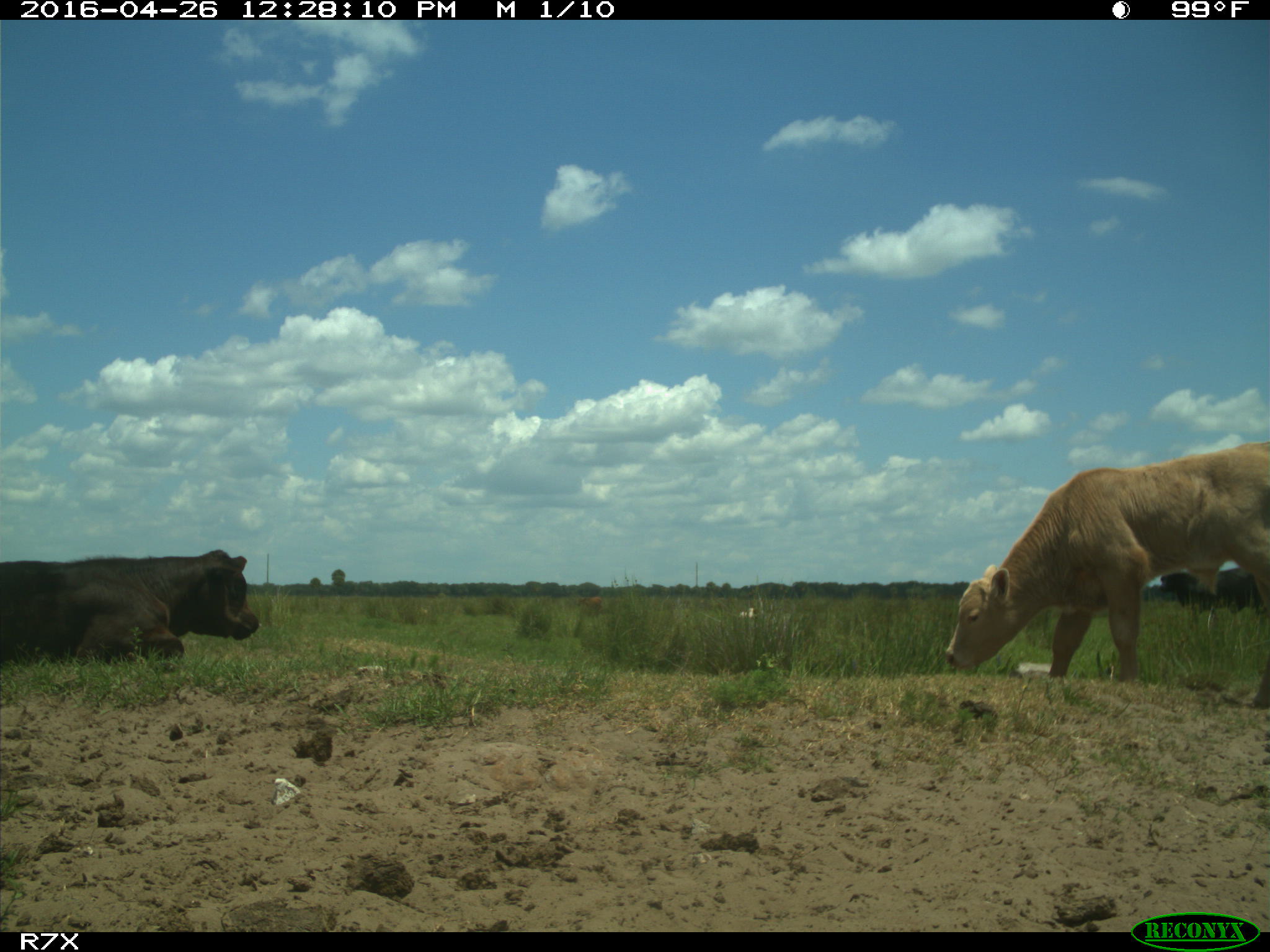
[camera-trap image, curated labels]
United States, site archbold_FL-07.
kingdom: Animalia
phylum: Chordata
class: Mammalia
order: Artiodactyla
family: Bovidae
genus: Bos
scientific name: Bos taurus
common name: domestic cow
Bos taurus (domestic cow).